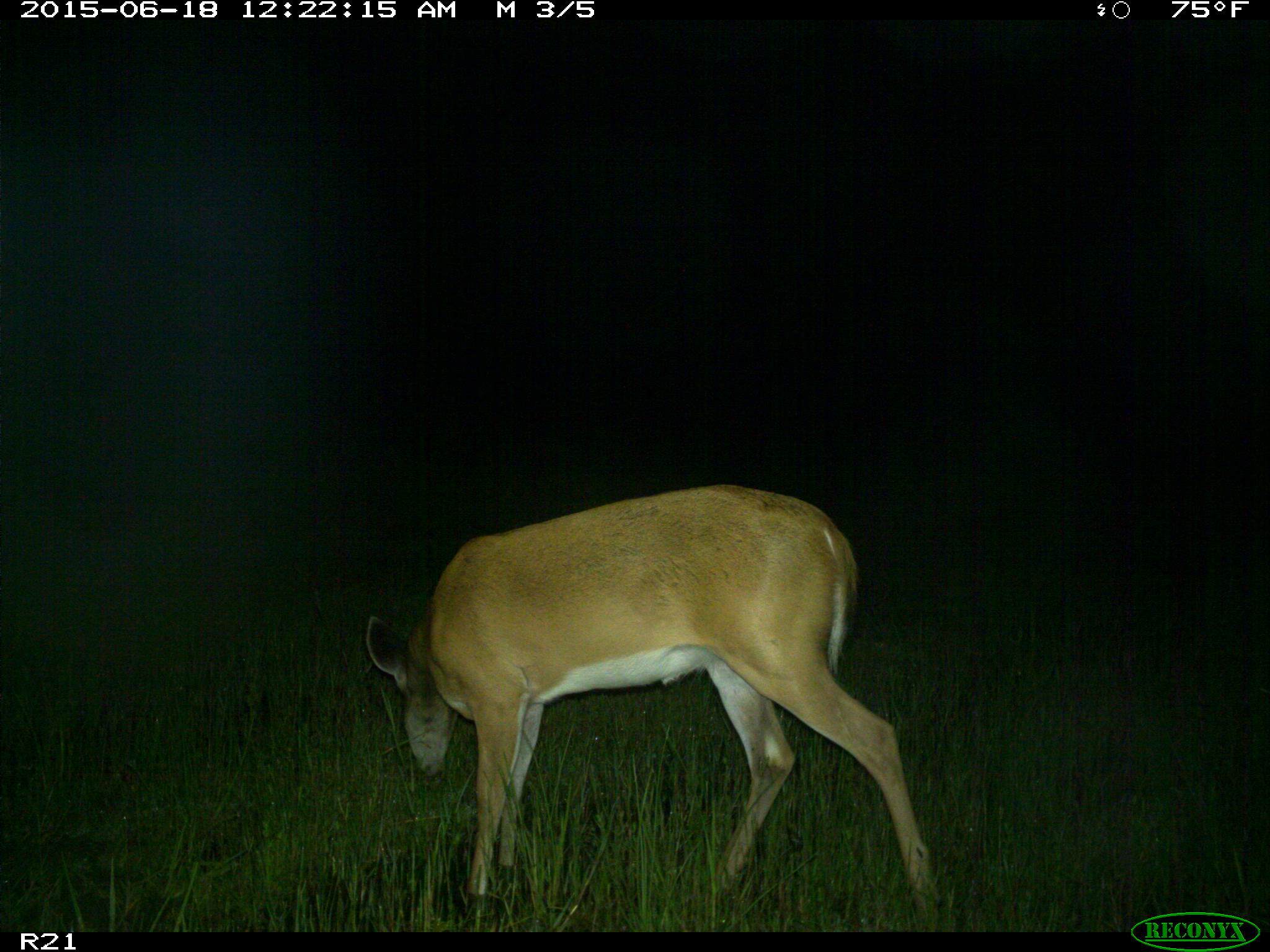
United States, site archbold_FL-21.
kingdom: Animalia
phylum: Chordata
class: Mammalia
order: Artiodactyla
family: Cervidae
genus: Odocoileus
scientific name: Odocoileus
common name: deer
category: unidentified deer